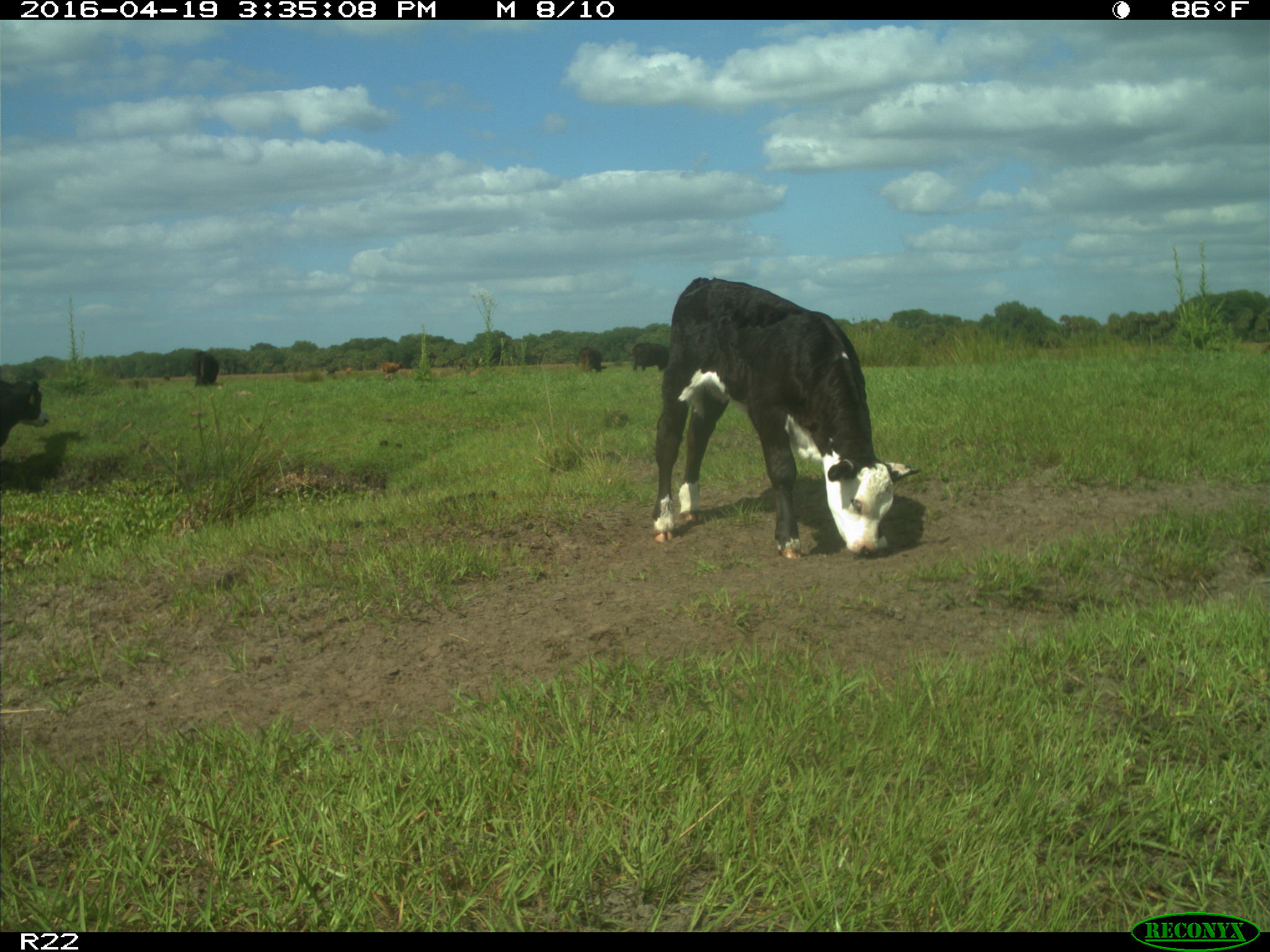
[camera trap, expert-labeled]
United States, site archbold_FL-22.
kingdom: Animalia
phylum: Chordata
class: Mammalia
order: Artiodactyla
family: Bovidae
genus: Bos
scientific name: Bos taurus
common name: domestic cow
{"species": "Bos taurus (domestic cow)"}